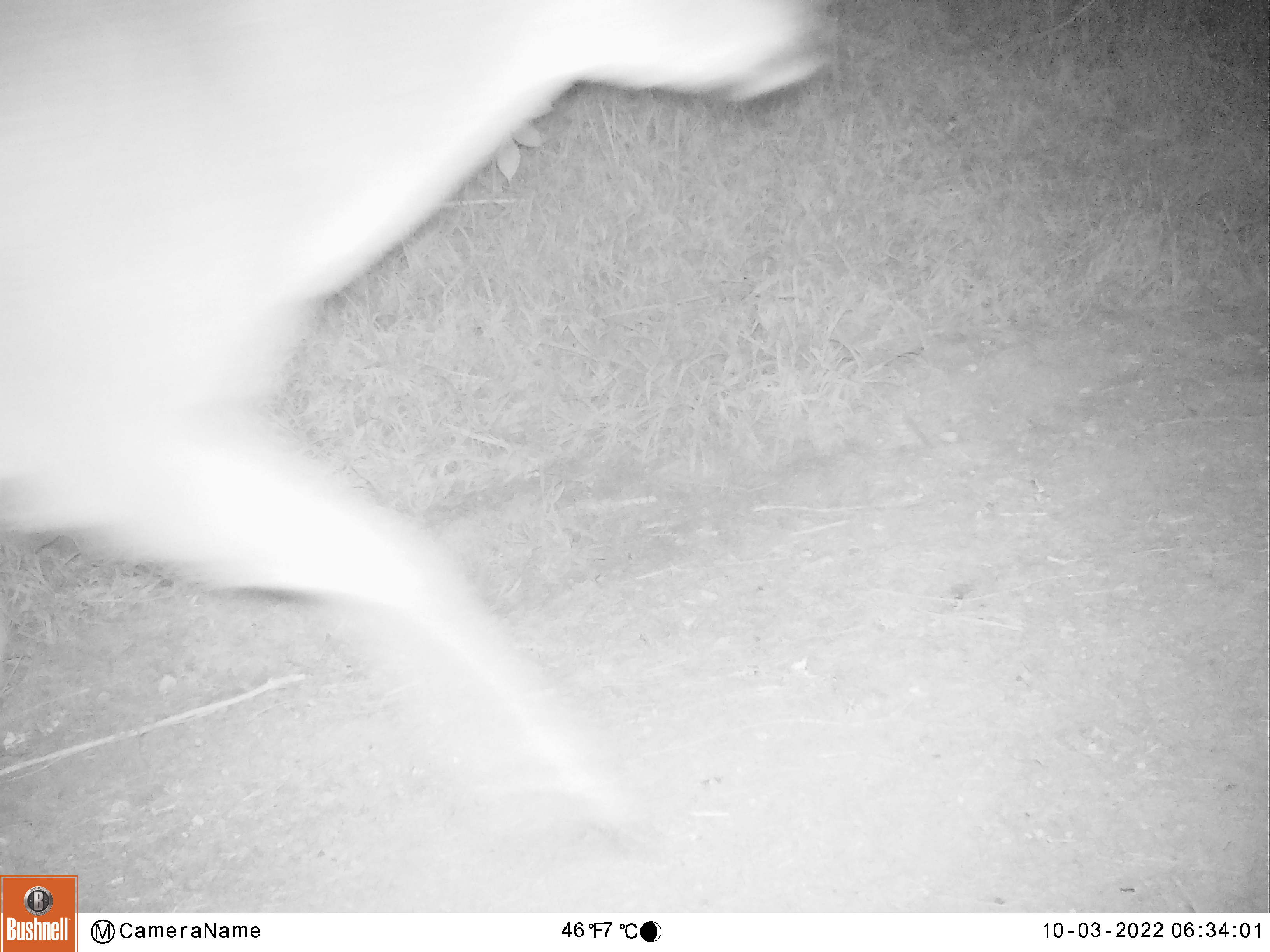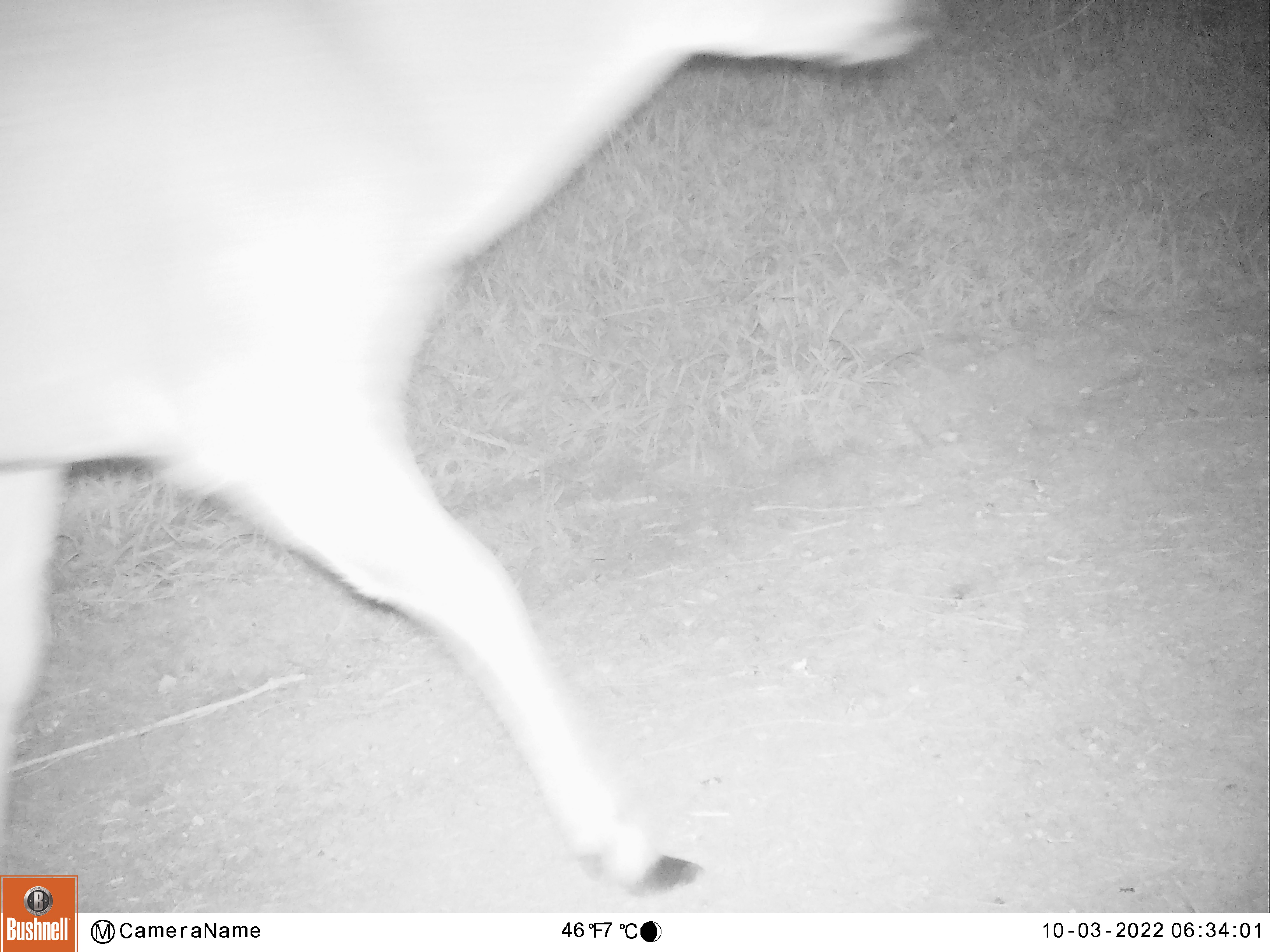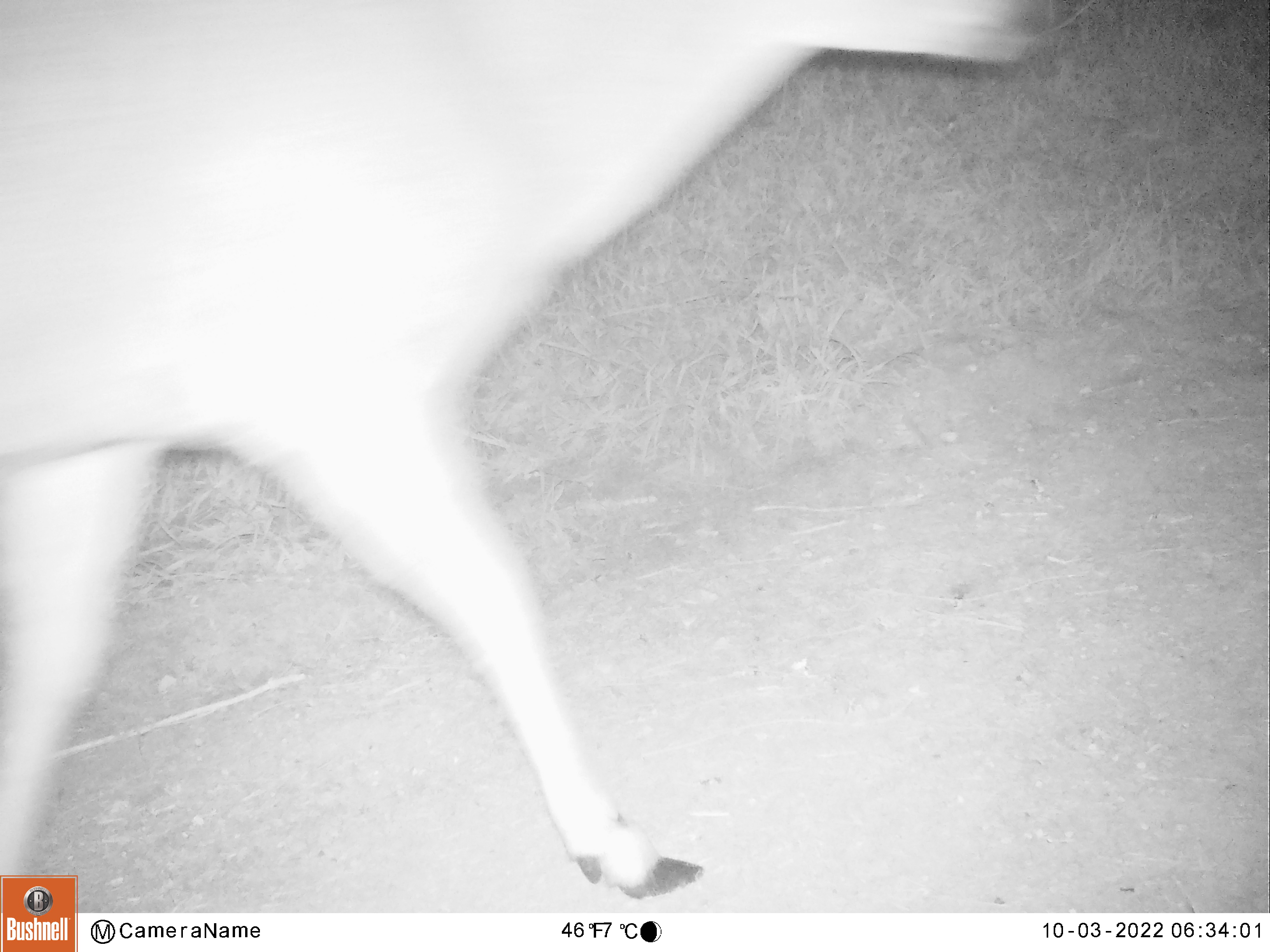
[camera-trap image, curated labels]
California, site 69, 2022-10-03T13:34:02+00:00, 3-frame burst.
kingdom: Animalia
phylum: Chordata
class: Mammalia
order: Artiodactyla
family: Cervidae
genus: Odocoileus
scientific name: Odocoileus hemionus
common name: mule deer